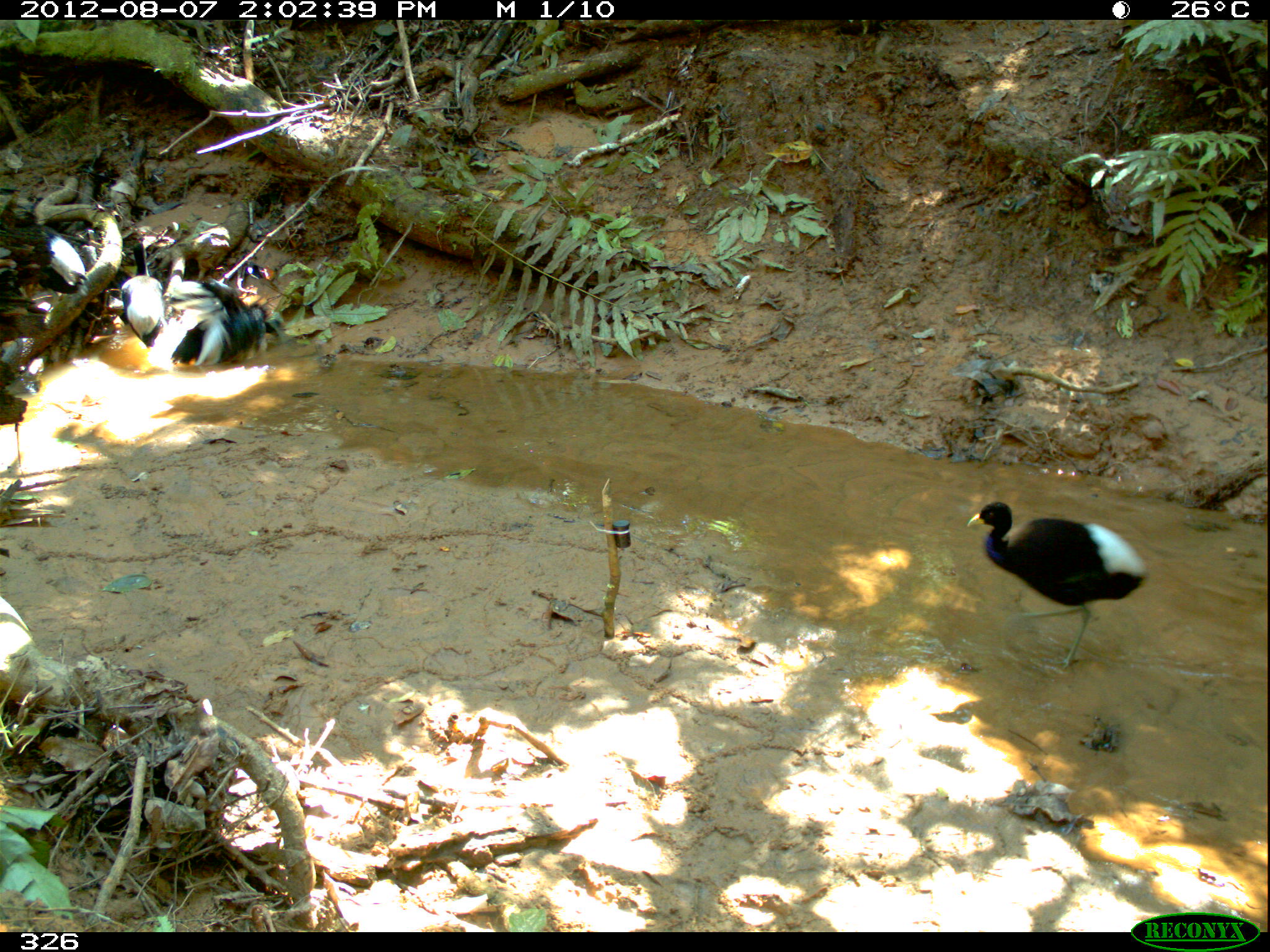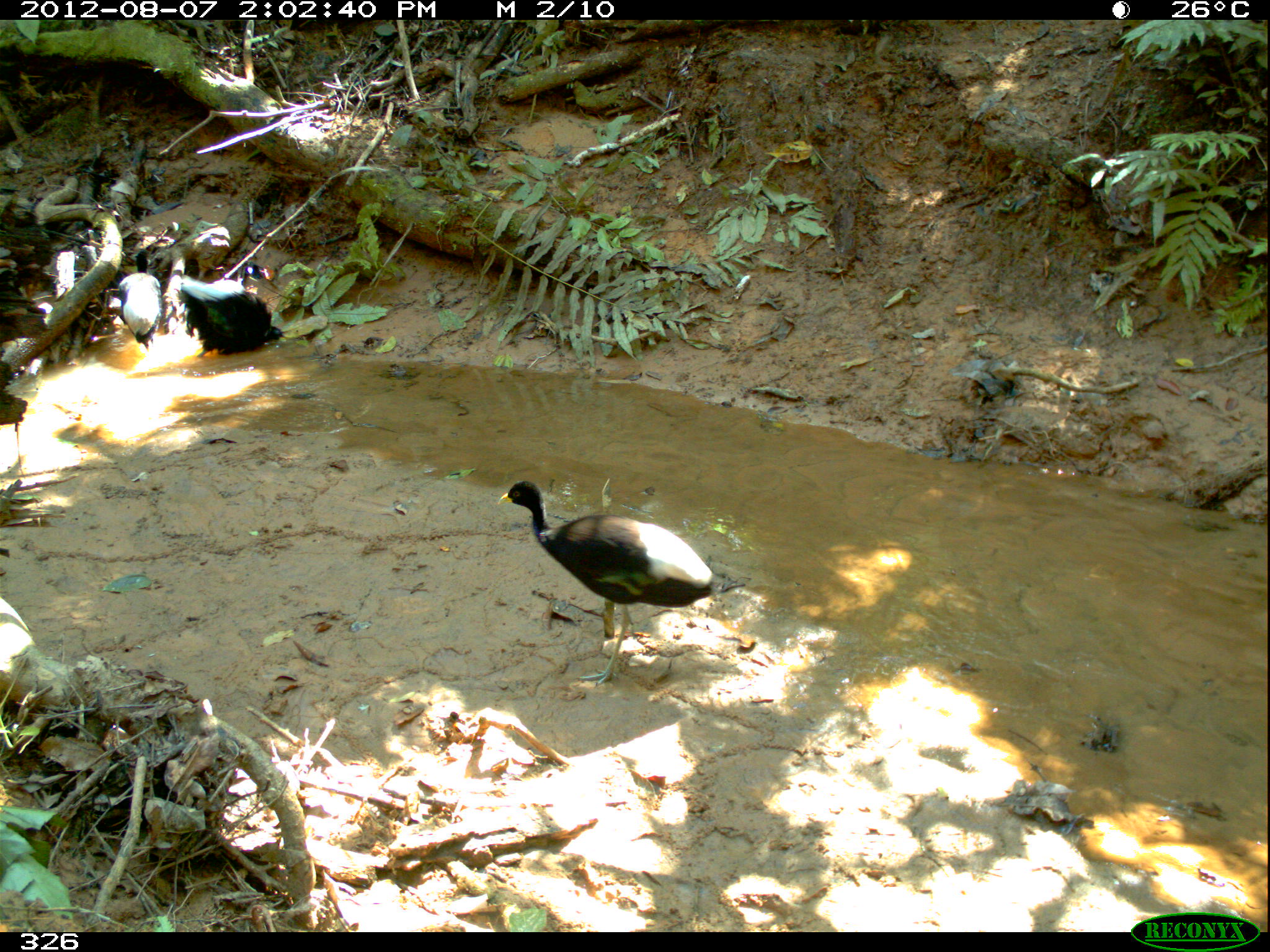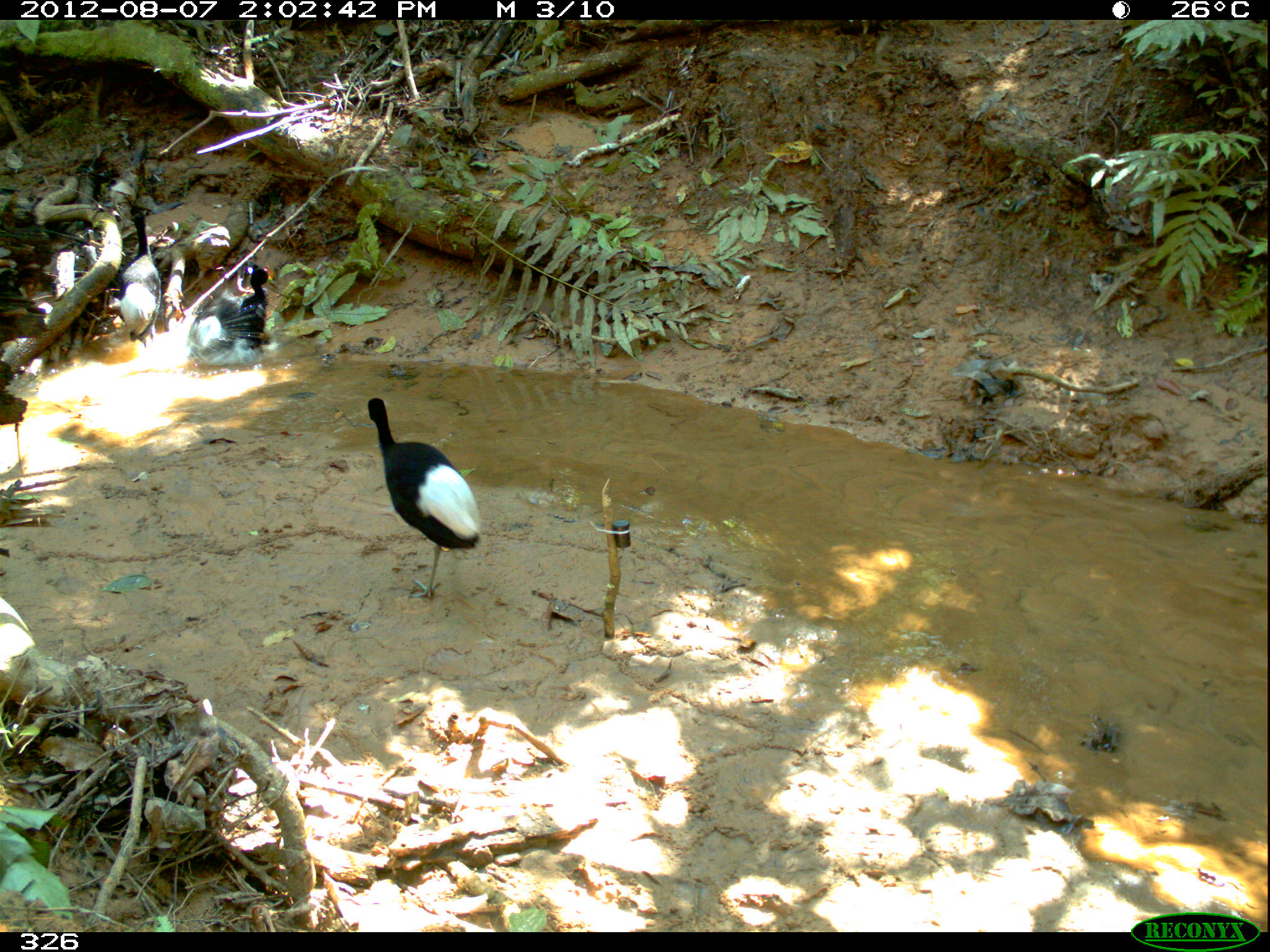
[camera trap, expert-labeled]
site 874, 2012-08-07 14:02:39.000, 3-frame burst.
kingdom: Animalia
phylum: Chordata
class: Aves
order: Gruiformes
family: Psophiidae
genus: Psophia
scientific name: Psophia leucoptera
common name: pale-winged trumpeter